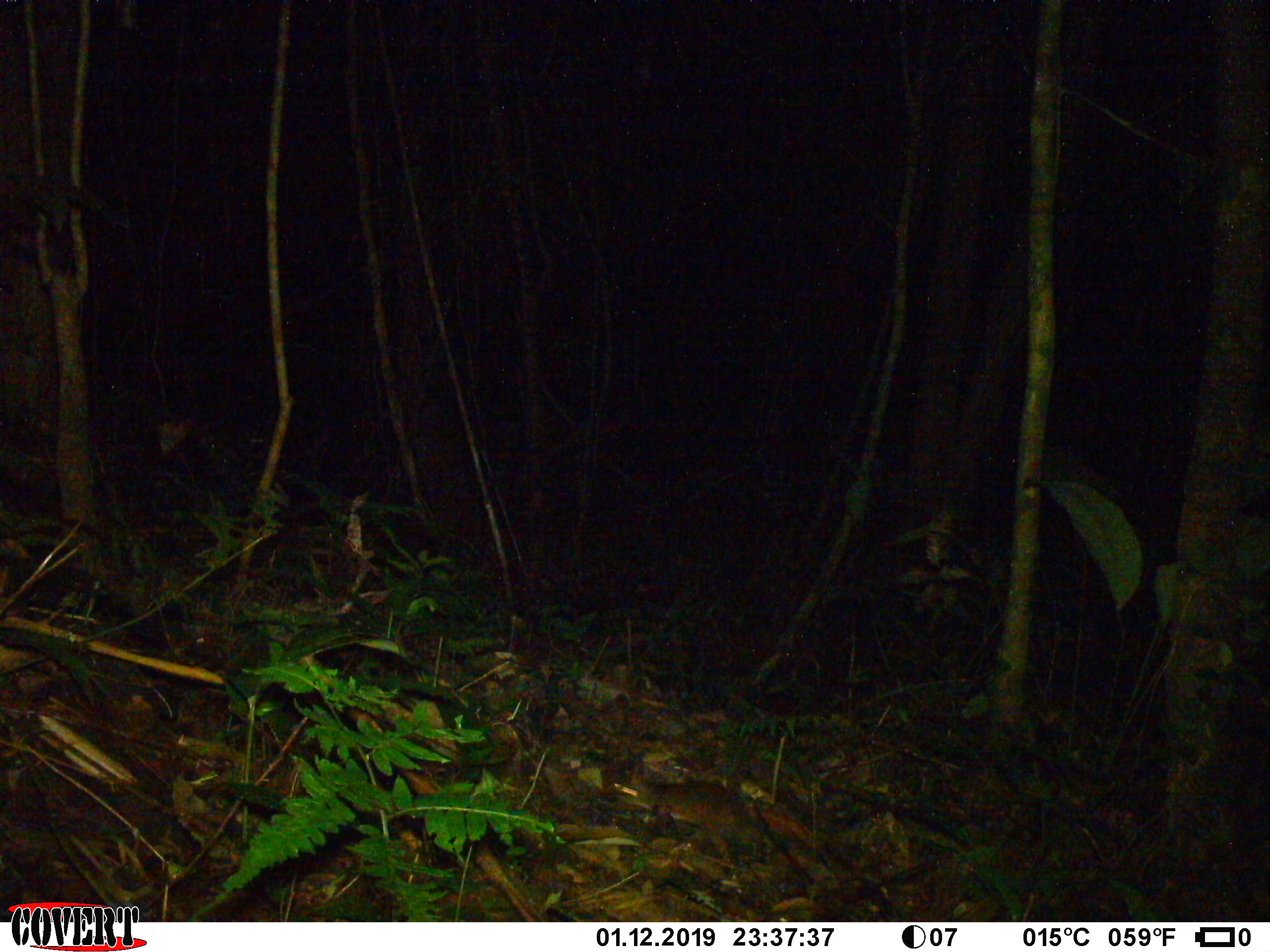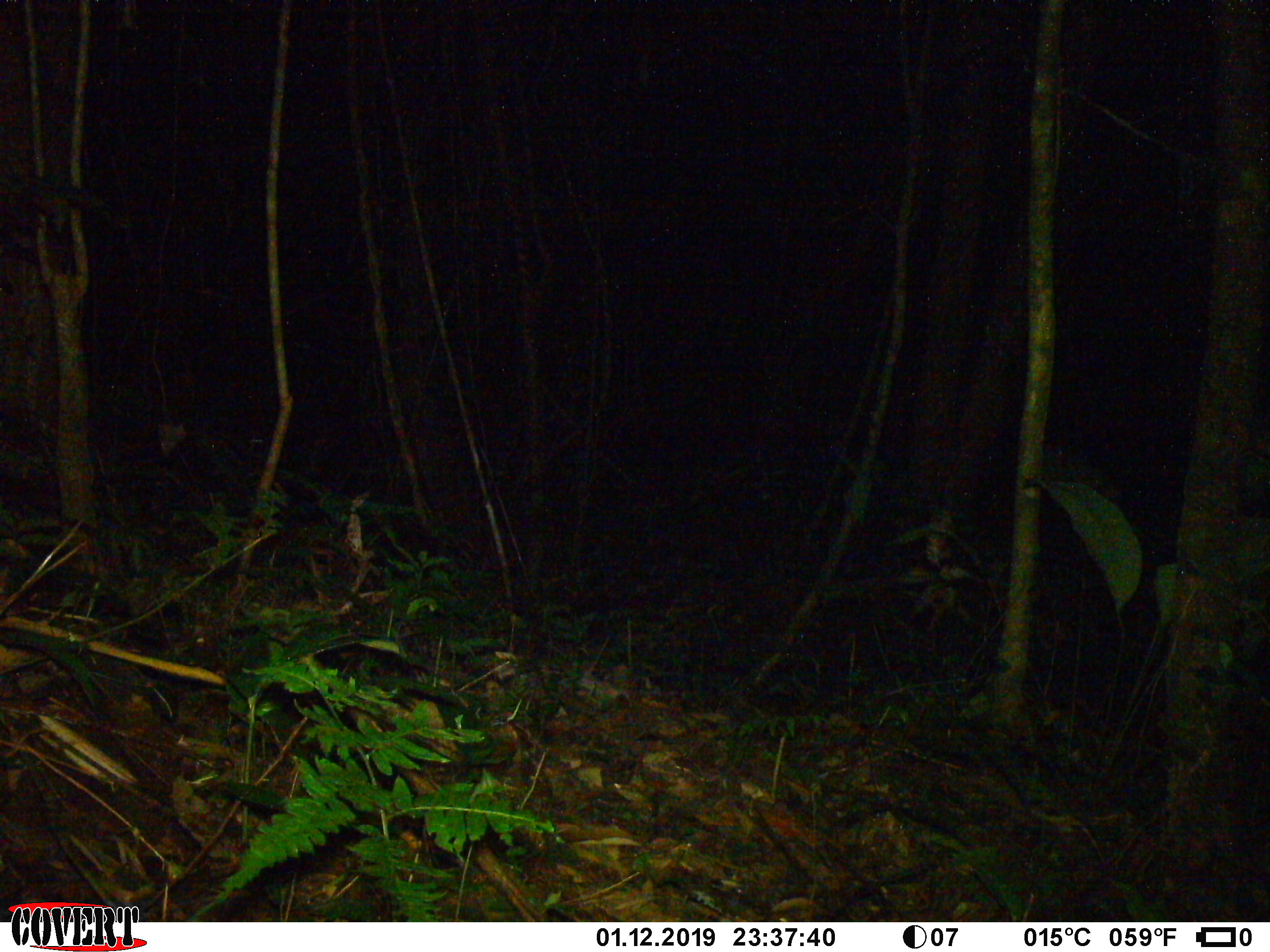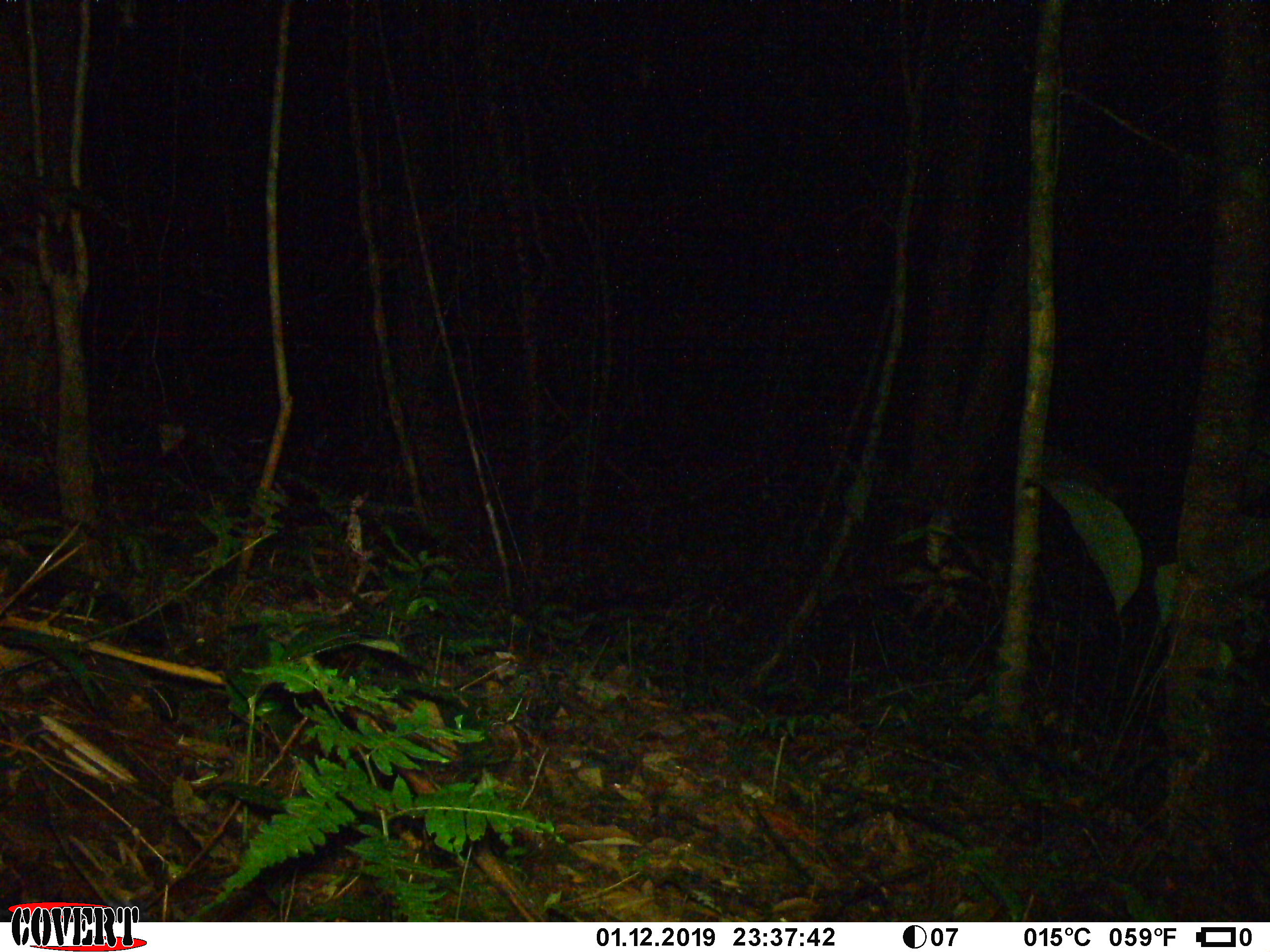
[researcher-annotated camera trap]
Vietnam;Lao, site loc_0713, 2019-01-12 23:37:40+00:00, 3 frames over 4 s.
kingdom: Animalia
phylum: Chordata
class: Mammalia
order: Rodentia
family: Muridae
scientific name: Muridae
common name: old-world mice and rats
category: unidentified murid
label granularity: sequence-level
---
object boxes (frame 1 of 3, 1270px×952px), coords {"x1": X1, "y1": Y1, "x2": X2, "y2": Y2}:
unidentified murid: {"x1": 607, "y1": 779, "x2": 751, "y2": 858}